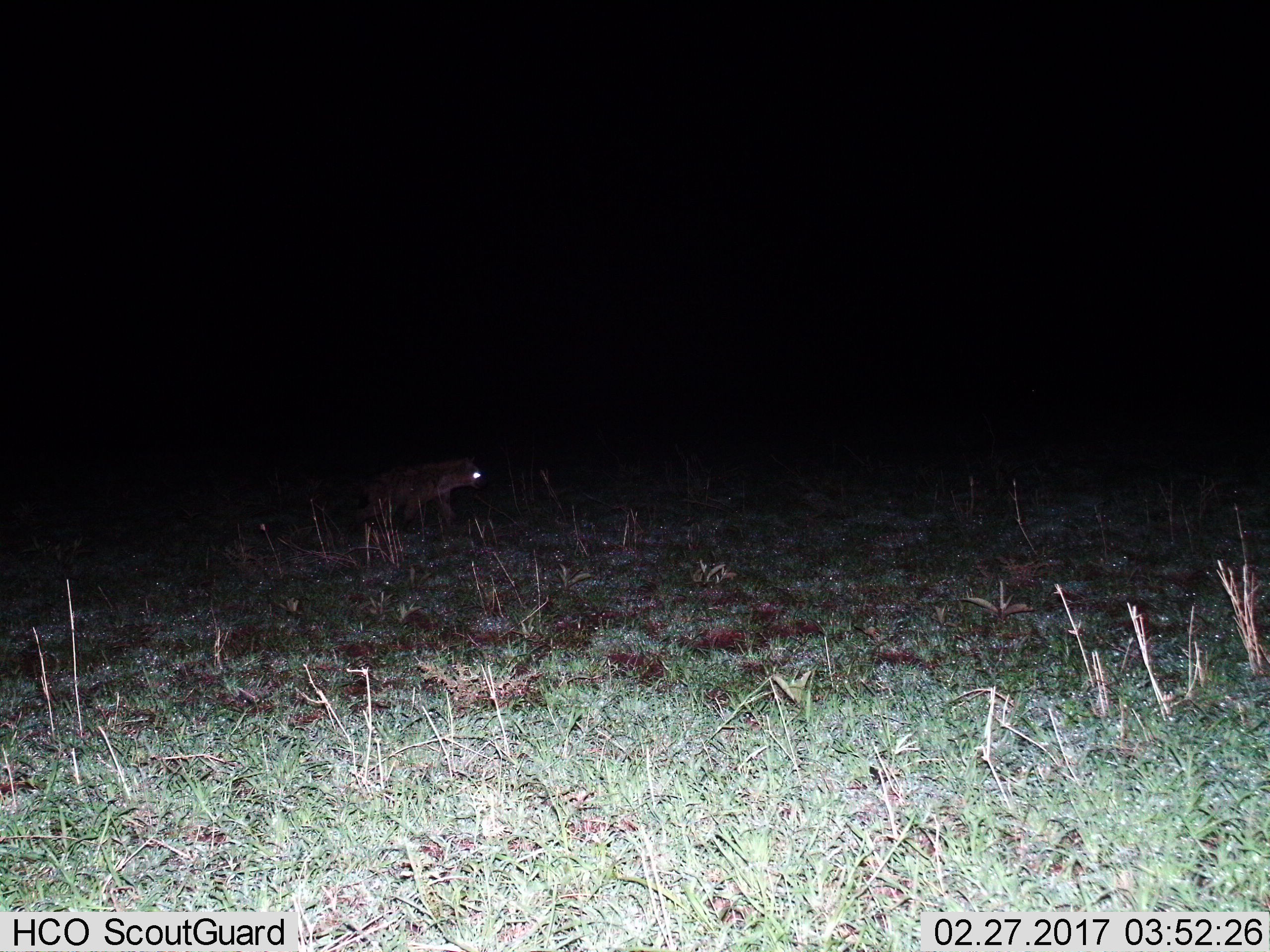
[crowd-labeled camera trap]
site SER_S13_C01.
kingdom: Animalia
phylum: Chordata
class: Mammalia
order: Carnivora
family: Hyaenidae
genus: Crocuta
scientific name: Crocuta crocuta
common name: spotted hyena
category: hyenaspotted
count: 1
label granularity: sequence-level